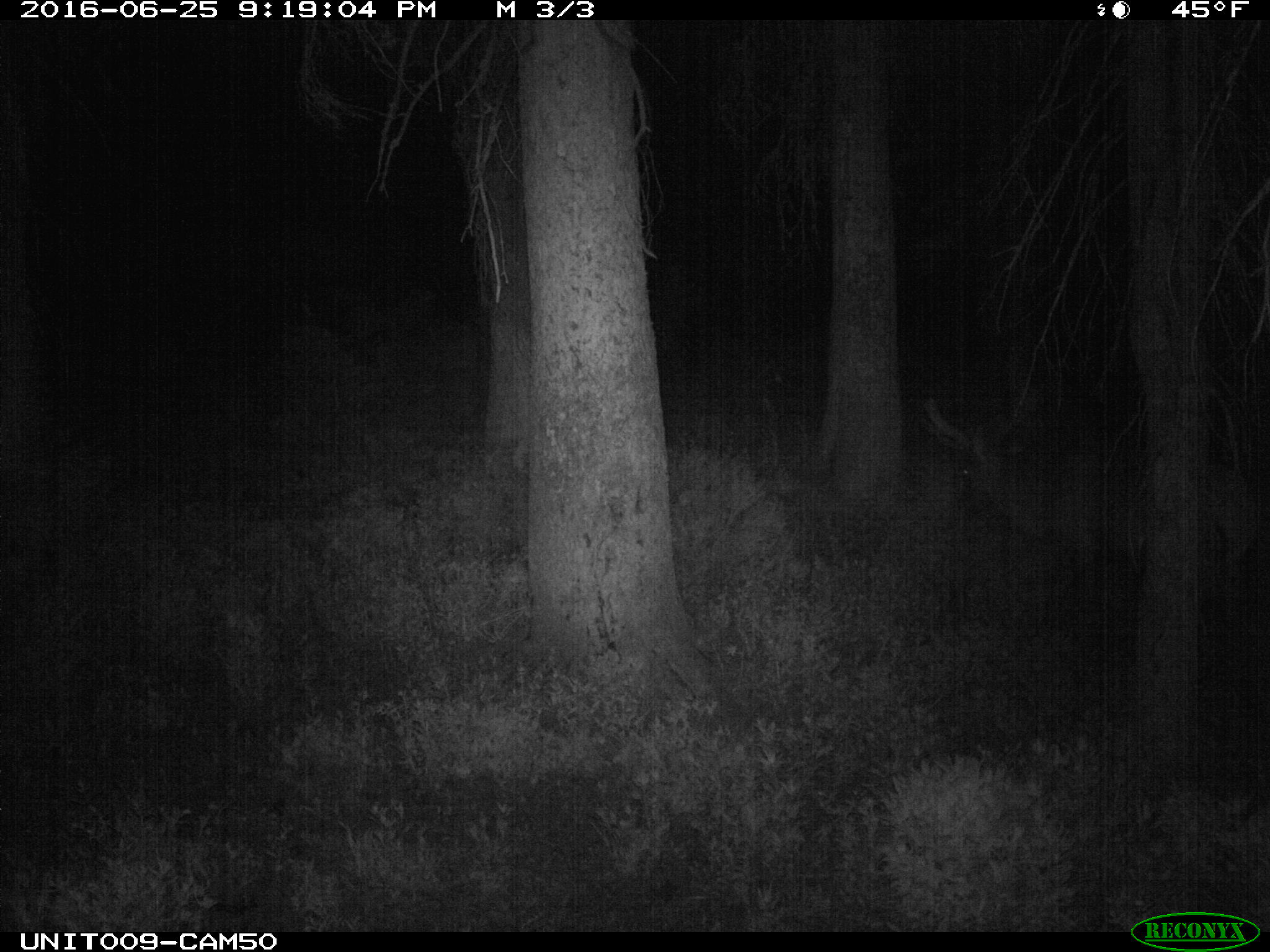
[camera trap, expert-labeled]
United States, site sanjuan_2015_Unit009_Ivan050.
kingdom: Animalia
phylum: Chordata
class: Mammalia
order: Artiodactyla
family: Cervidae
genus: Cervus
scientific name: Cervus elaphus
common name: red deer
Cervus elaphus (red deer).